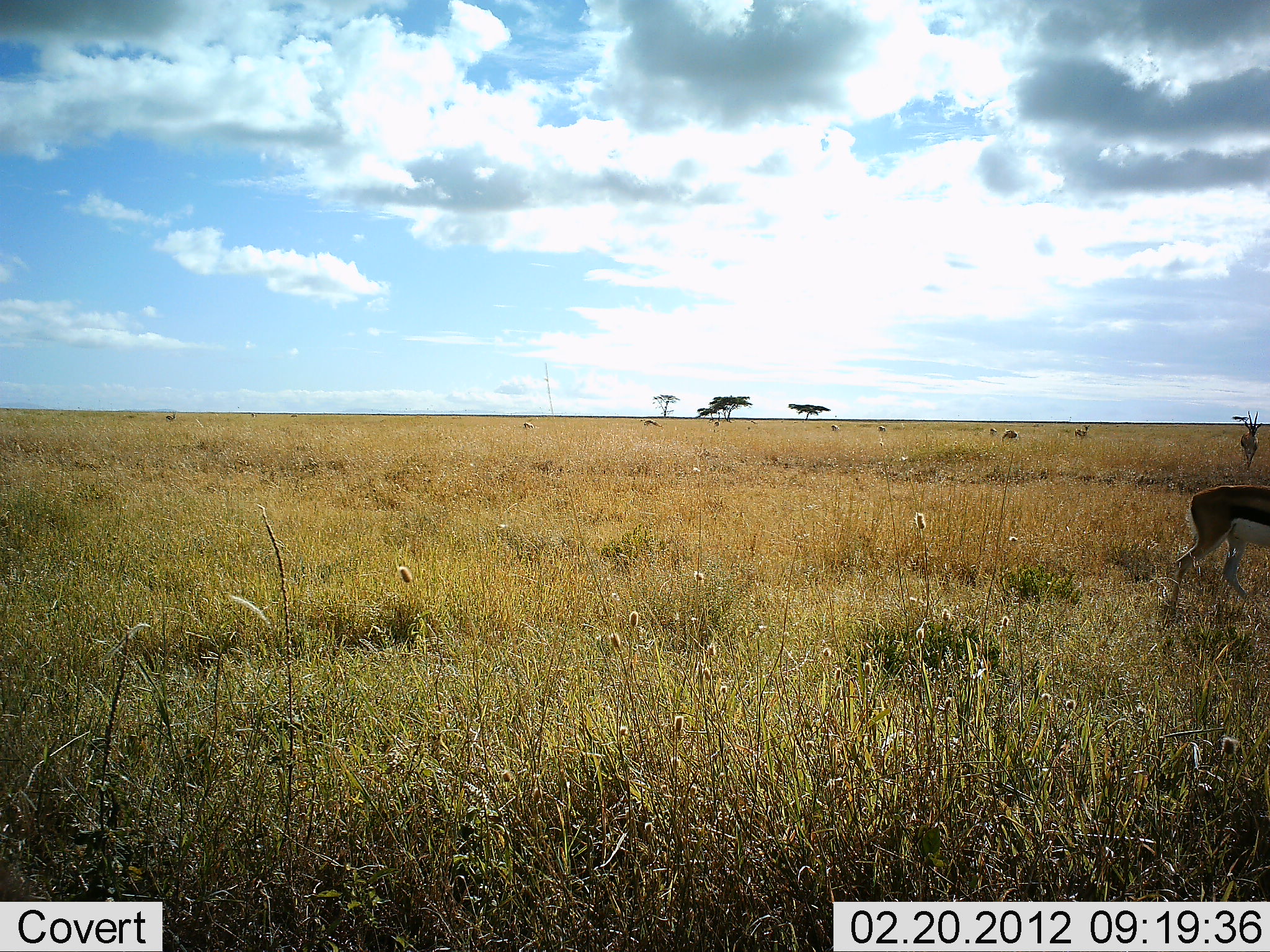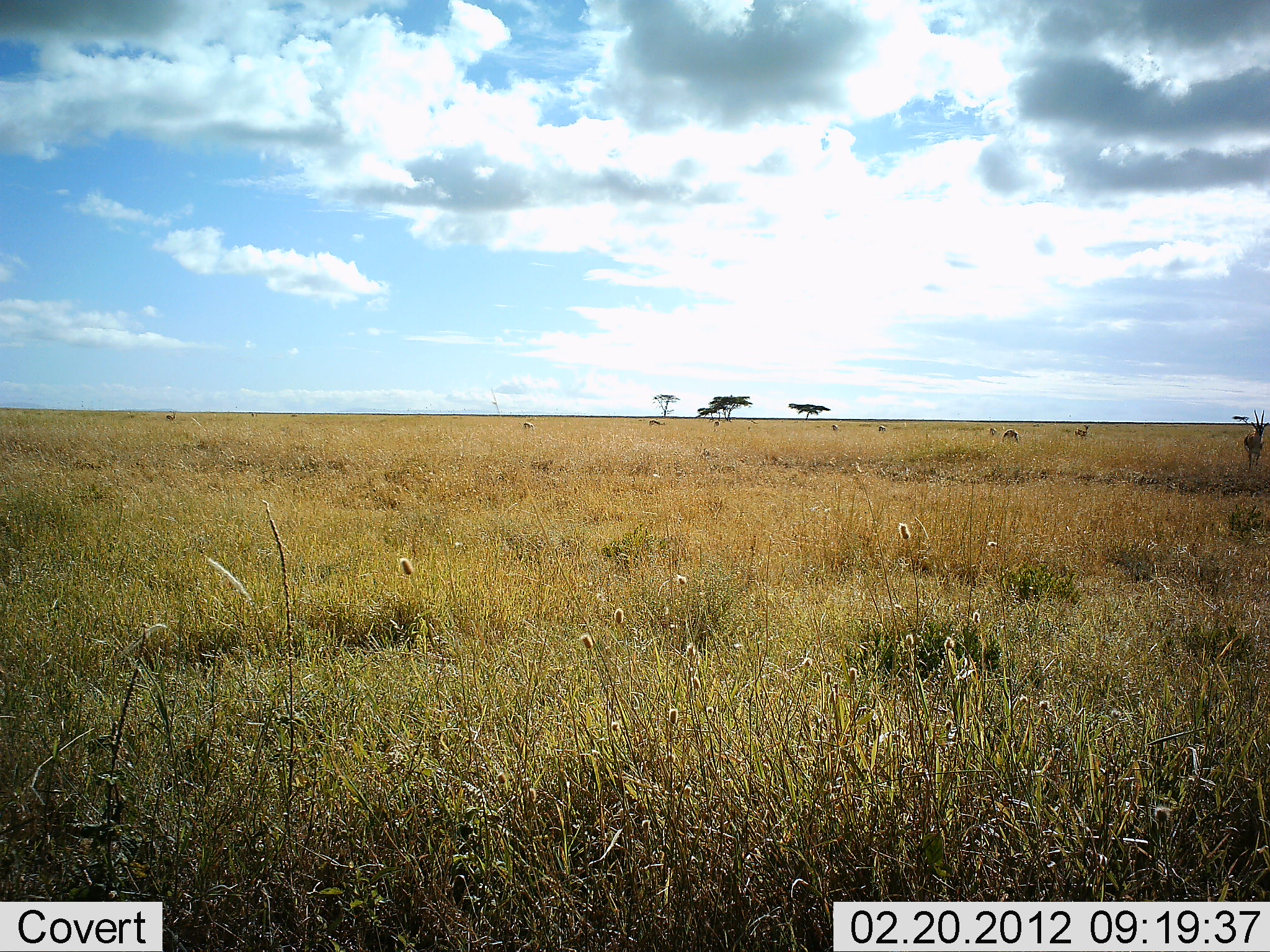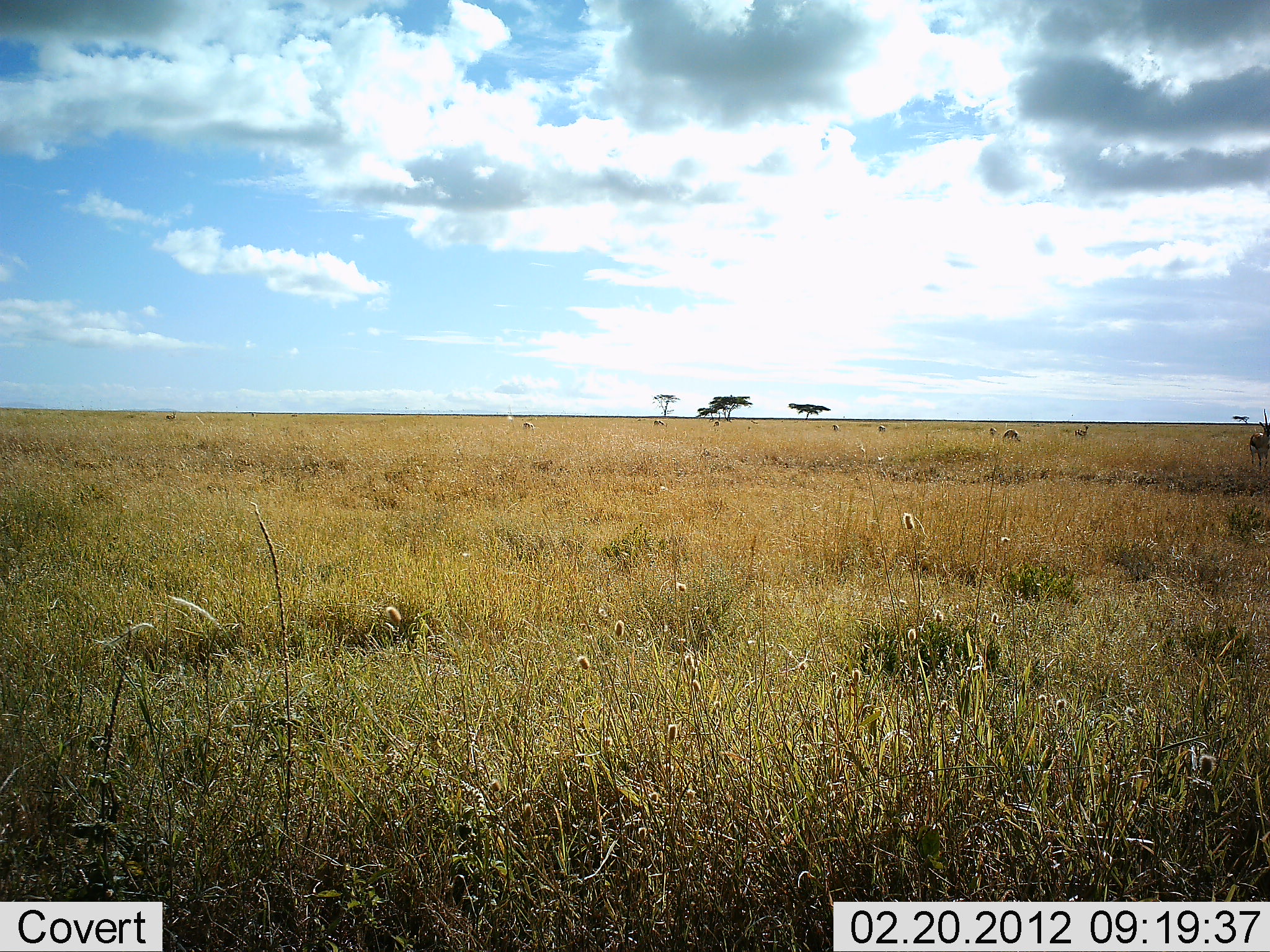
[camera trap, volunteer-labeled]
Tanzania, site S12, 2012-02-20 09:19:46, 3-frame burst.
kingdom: Animalia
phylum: Chordata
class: Mammalia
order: Artiodactyla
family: Bovidae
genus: Eudorcas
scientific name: Eudorcas thomsonii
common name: thomson's gazelle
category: gazellethomsons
Gazellethomsons (thomson's gazelle) (Eudorcas thomsonii), count 8. Behavior (volunteer vote fractions): standing 50%, resting 6%, moving 100%, interacting 0%. Young present (vote fraction): 0%. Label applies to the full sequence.